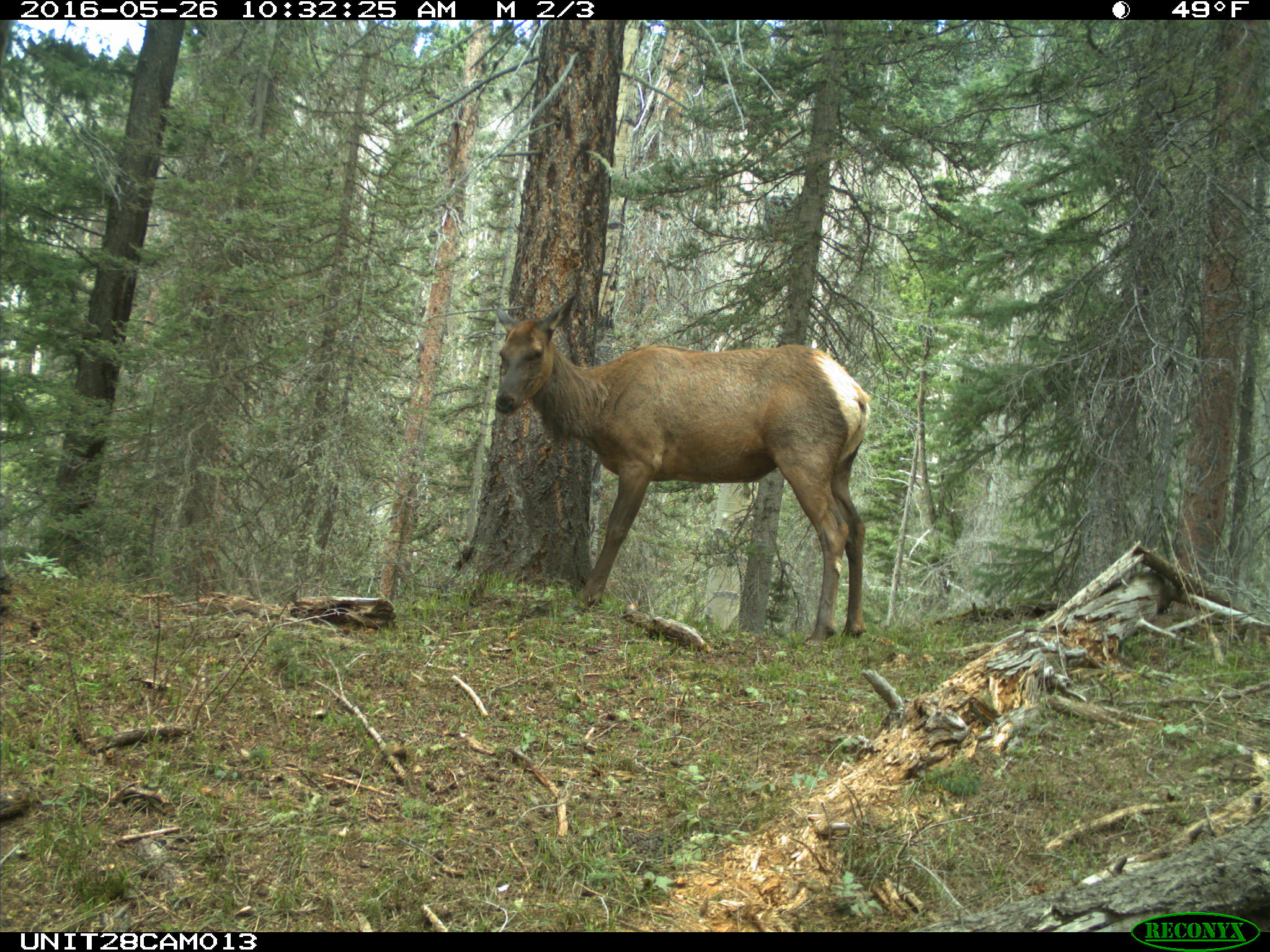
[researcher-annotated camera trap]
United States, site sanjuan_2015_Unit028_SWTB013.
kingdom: Animalia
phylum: Chordata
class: Mammalia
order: Artiodactyla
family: Cervidae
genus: Cervus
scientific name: Cervus elaphus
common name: red deer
Cervus elaphus (red deer).